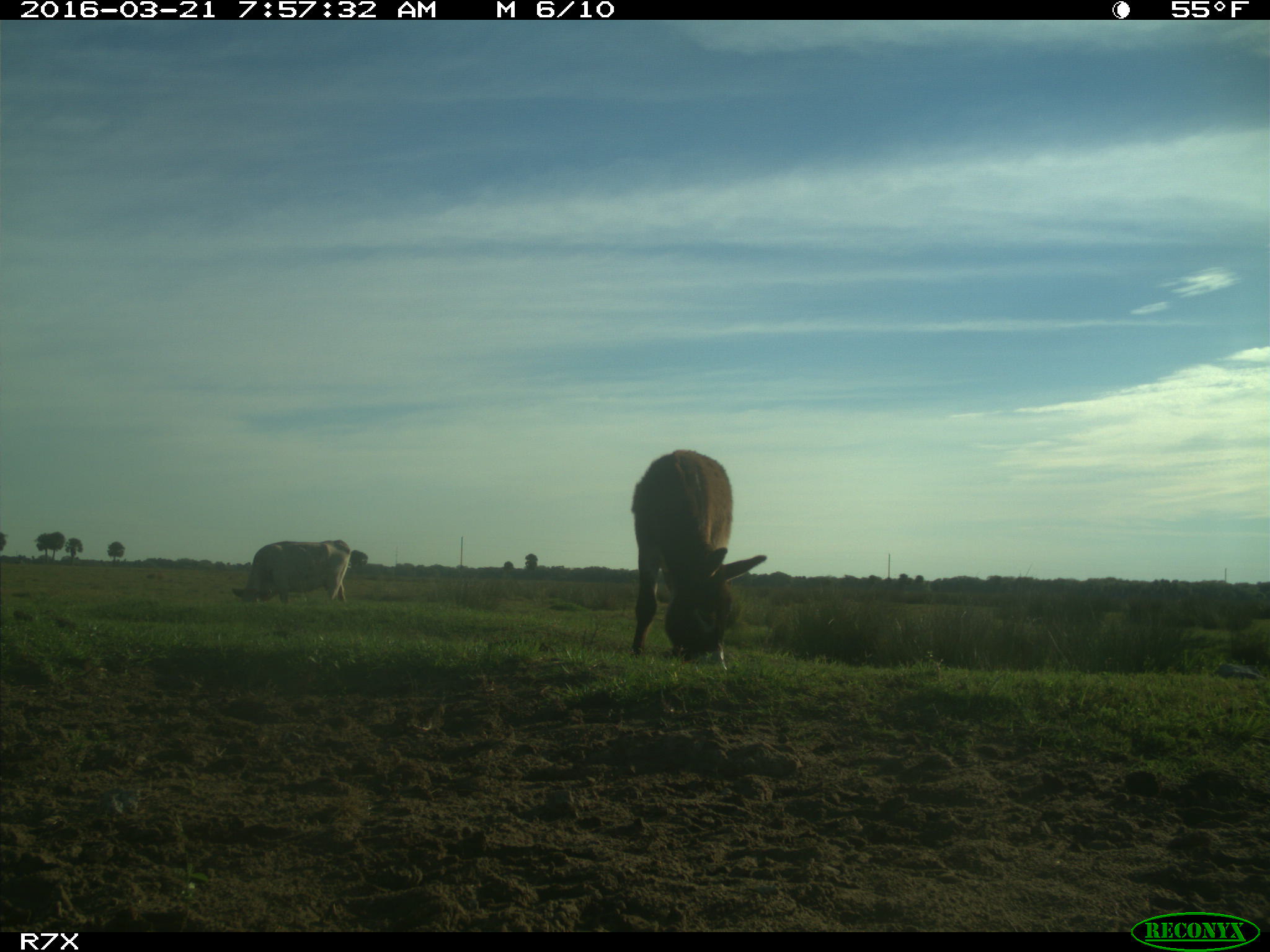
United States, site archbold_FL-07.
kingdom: Animalia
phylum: Chordata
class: Mammalia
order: Artiodactyla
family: Bovidae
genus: Bos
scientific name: Bos taurus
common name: domestic cow